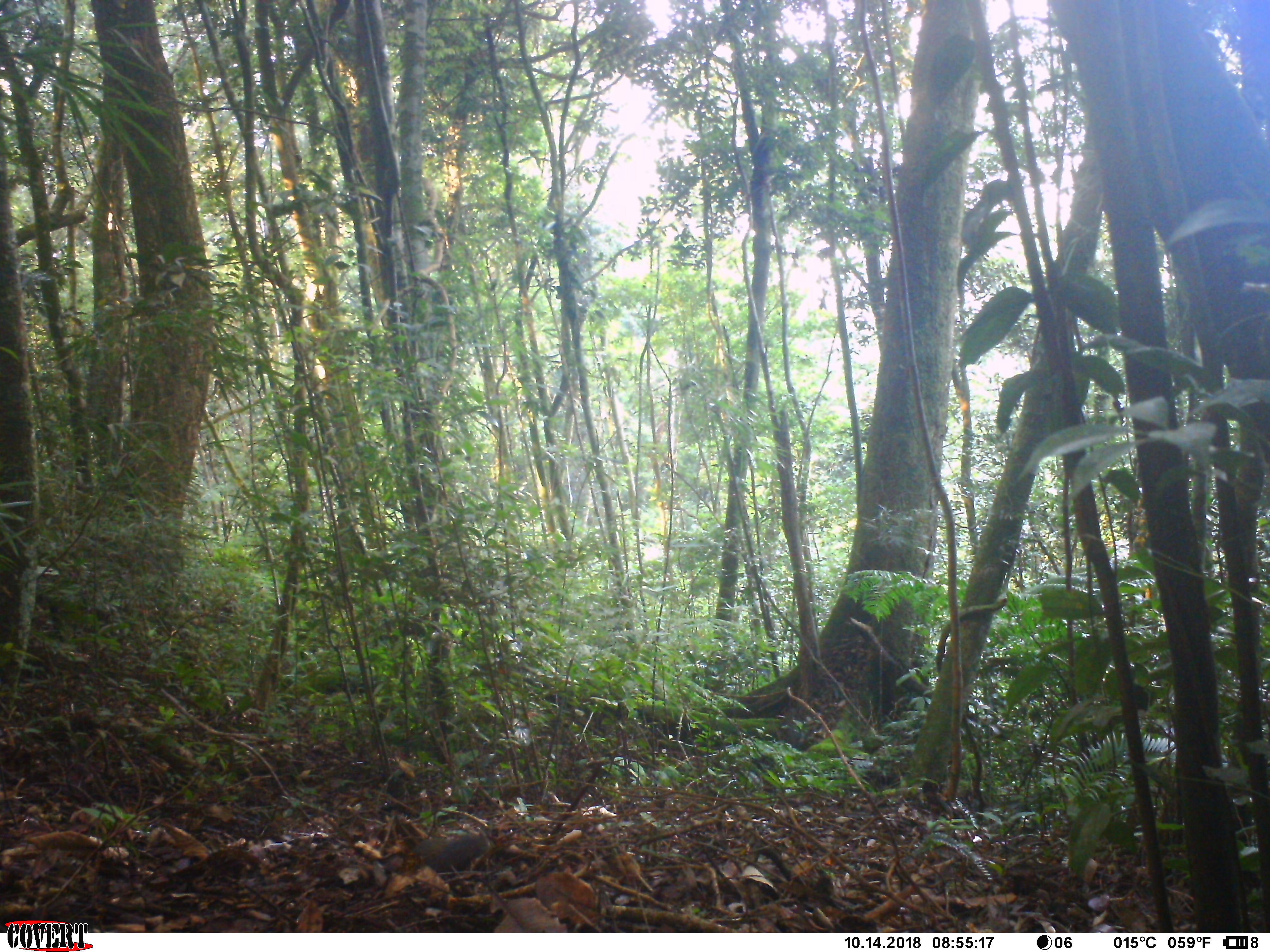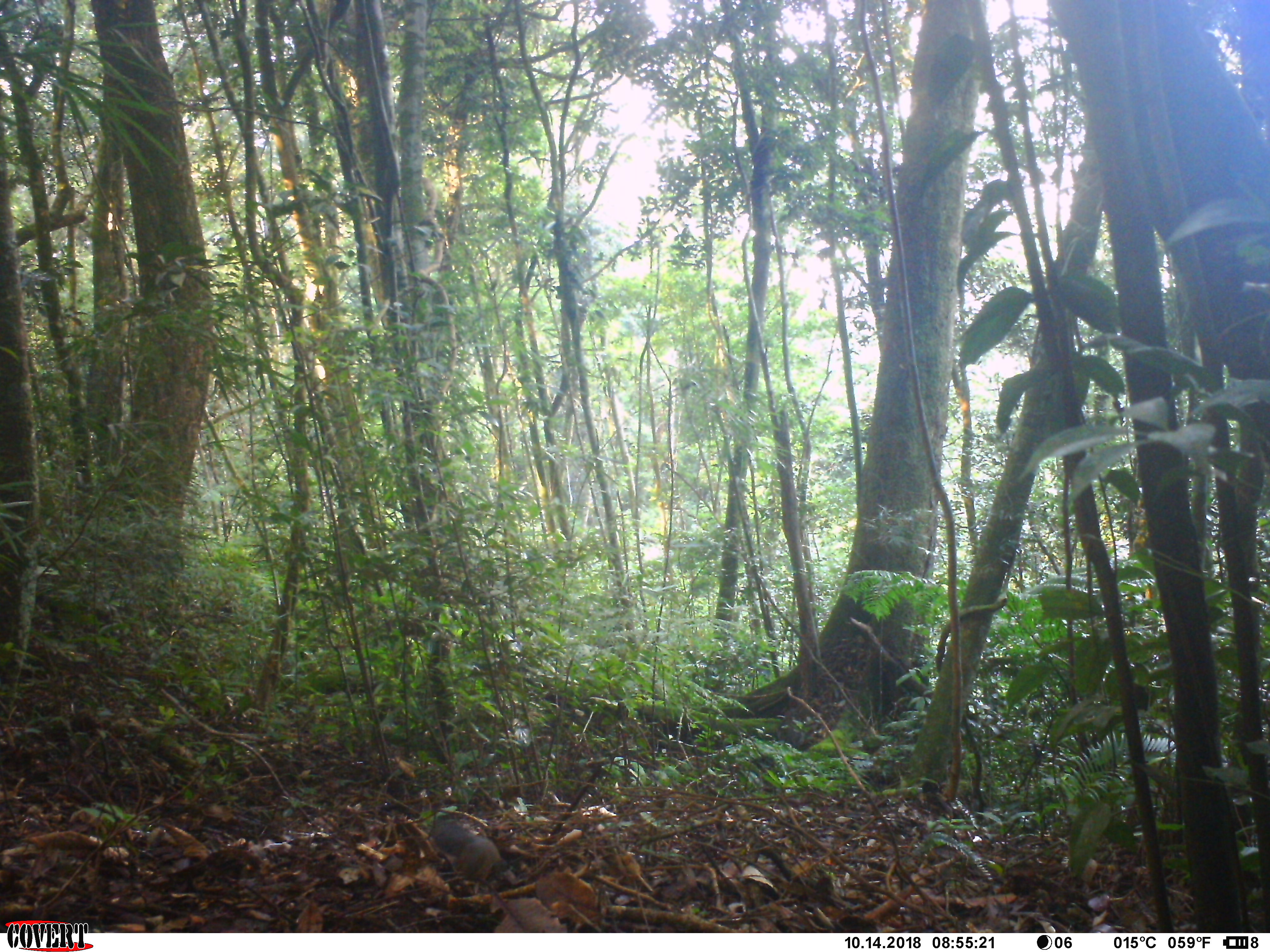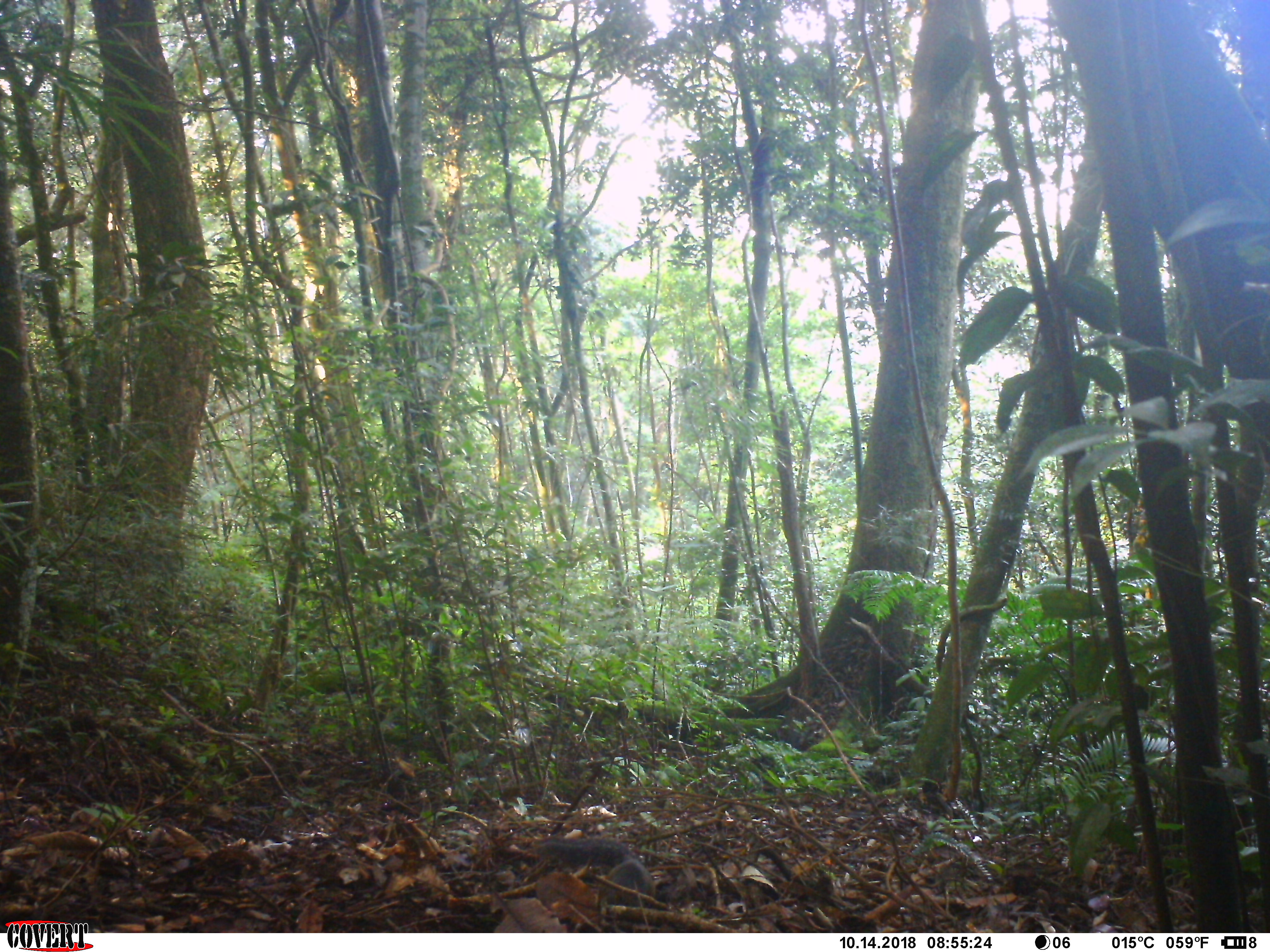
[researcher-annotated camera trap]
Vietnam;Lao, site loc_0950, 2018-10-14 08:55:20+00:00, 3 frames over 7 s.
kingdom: Animalia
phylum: Chordata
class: Mammalia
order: Rodentia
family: Sciuridae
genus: Dremomys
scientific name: Dremomys rufigenis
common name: red-cheeked squirrel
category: red cheeked squirrel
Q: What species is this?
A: Red cheeked squirrel (red-cheeked squirrel) (Dremomys rufigenis).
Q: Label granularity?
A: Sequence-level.